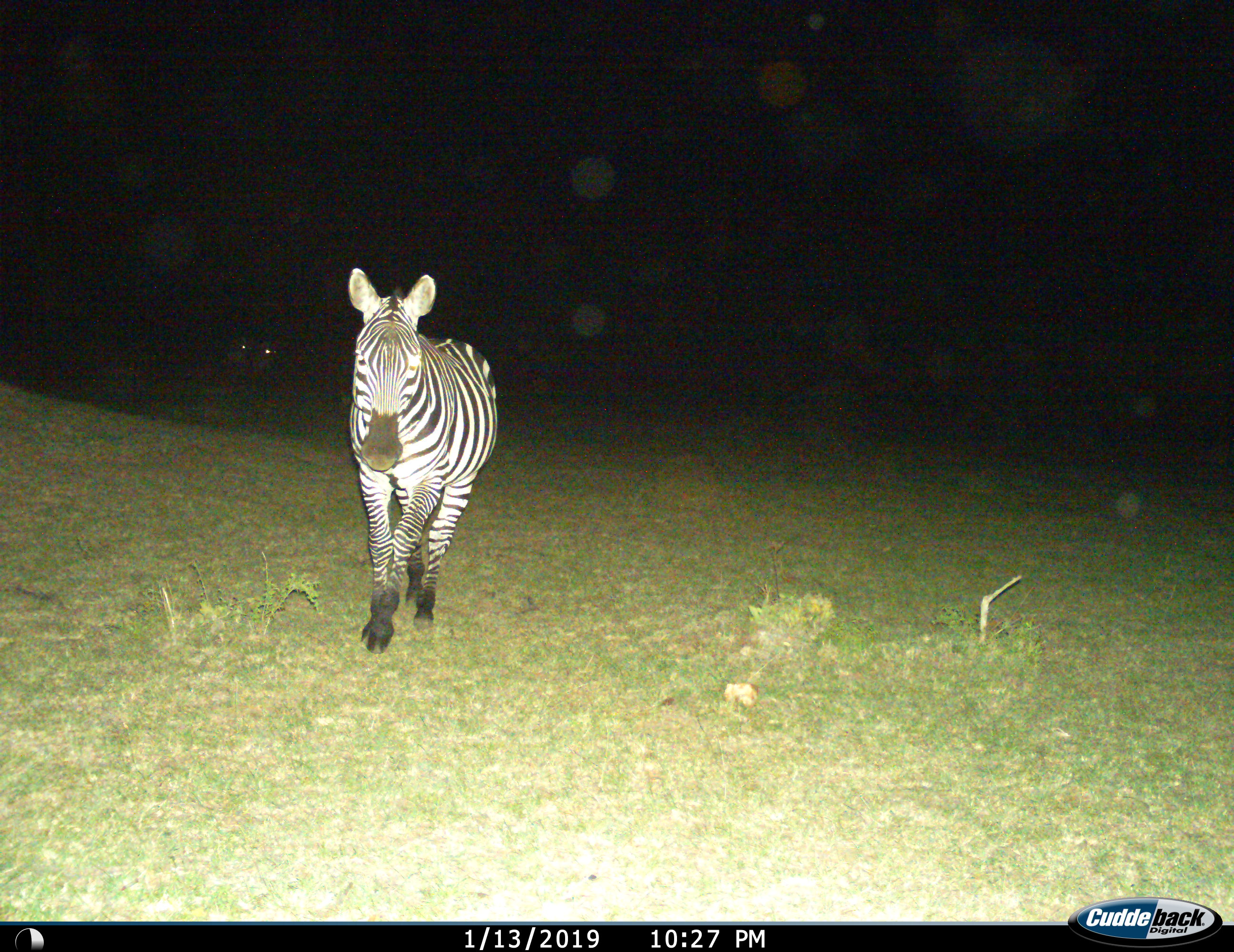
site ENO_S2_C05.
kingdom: Animalia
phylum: Chordata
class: Mammalia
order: Perissodactyla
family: Equidae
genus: Equus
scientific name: Equus quagga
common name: plains zebra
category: zebraplains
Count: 1.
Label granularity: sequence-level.